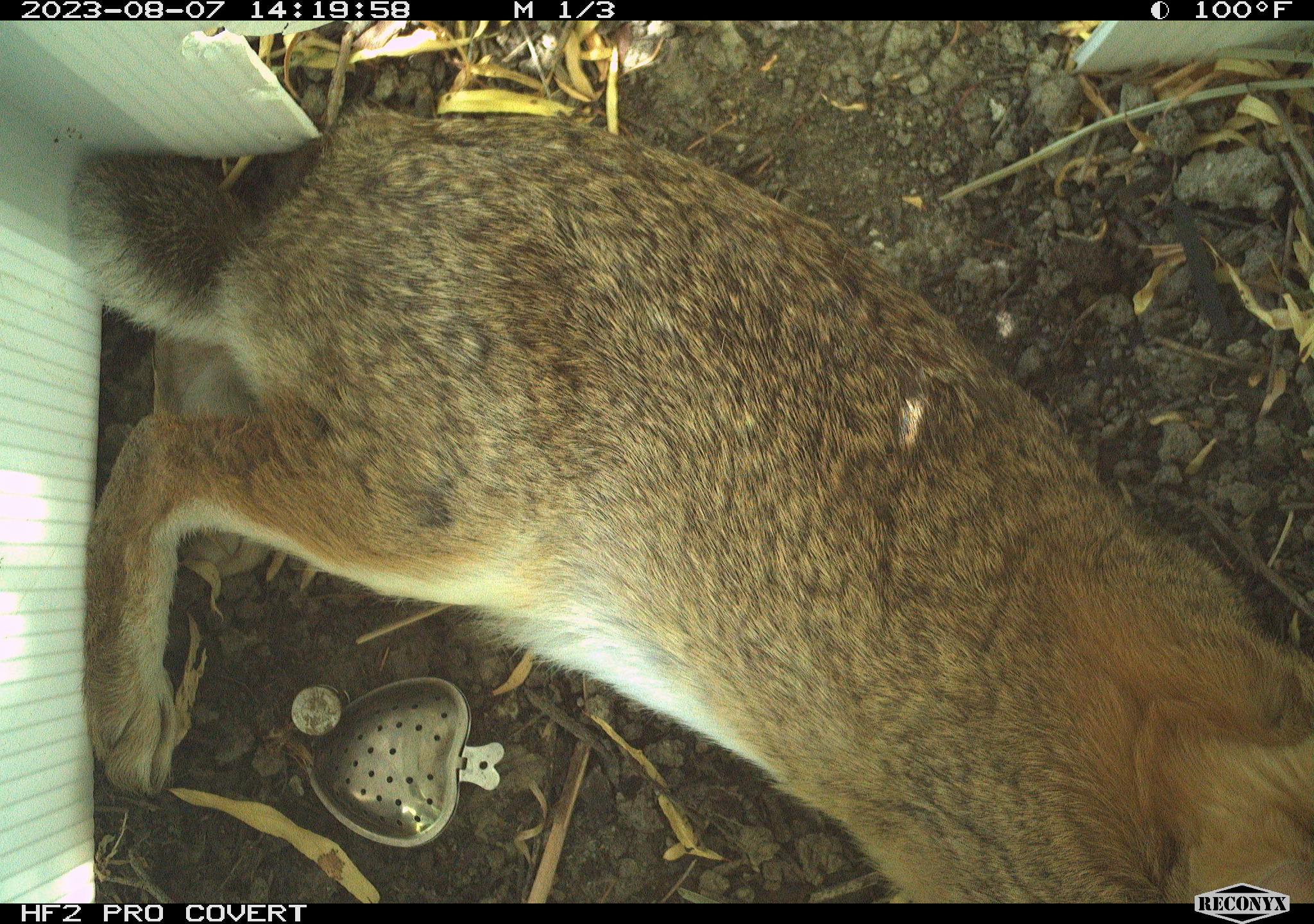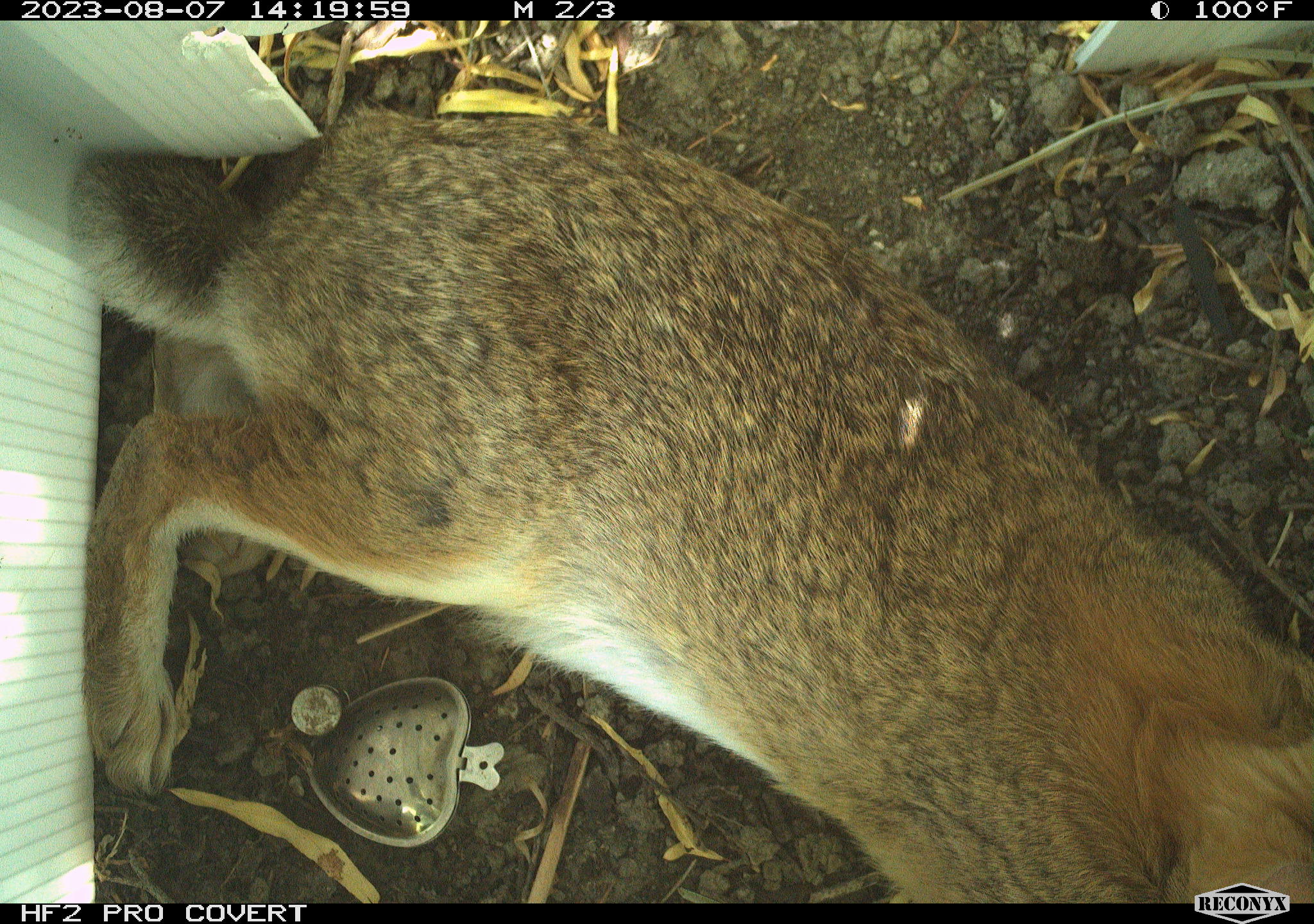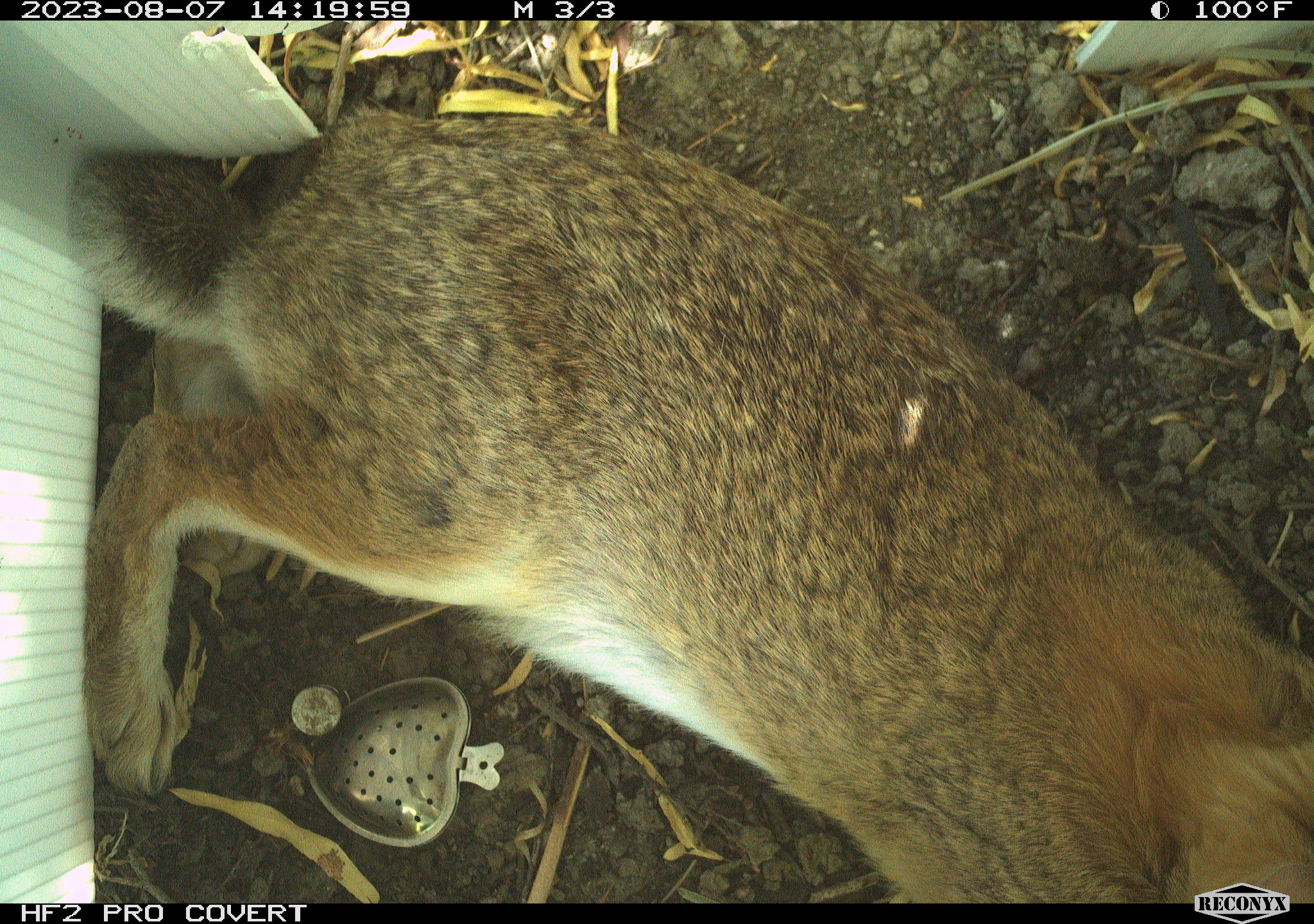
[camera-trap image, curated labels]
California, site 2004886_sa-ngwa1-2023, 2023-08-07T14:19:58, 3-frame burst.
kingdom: Animalia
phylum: Chordata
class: Mammalia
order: Lagomorpha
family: Leporidae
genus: Sylvilagus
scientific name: Sylvilagus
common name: cottontail rabbits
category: sylvilagus species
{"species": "sylvilagus species (cottontail rabbits) (Sylvilagus)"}